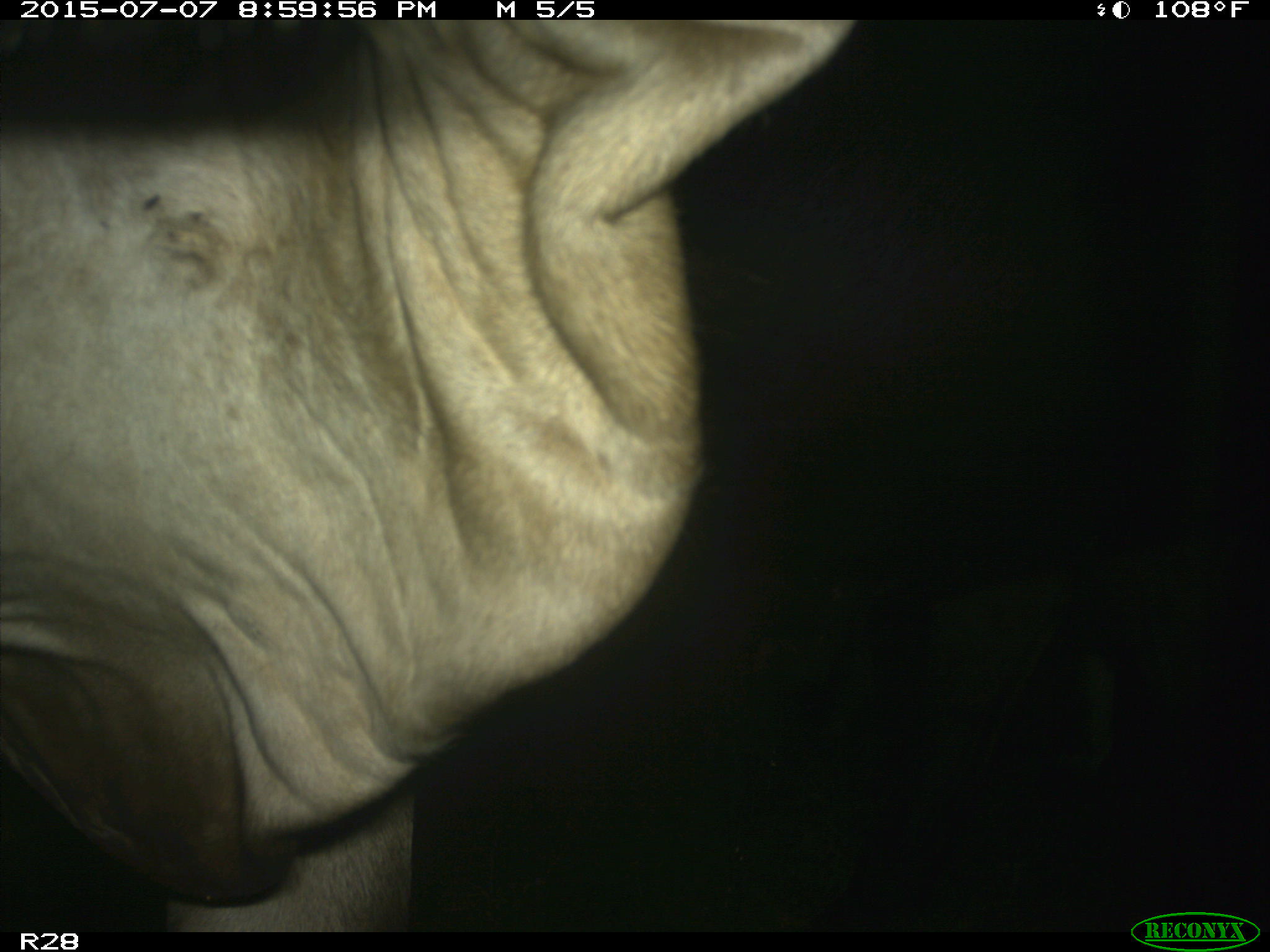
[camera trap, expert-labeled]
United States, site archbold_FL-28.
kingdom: Animalia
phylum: Chordata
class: Mammalia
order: Artiodactyla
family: Bovidae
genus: Bos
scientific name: Bos taurus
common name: domestic cow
Bos taurus (domestic cow).